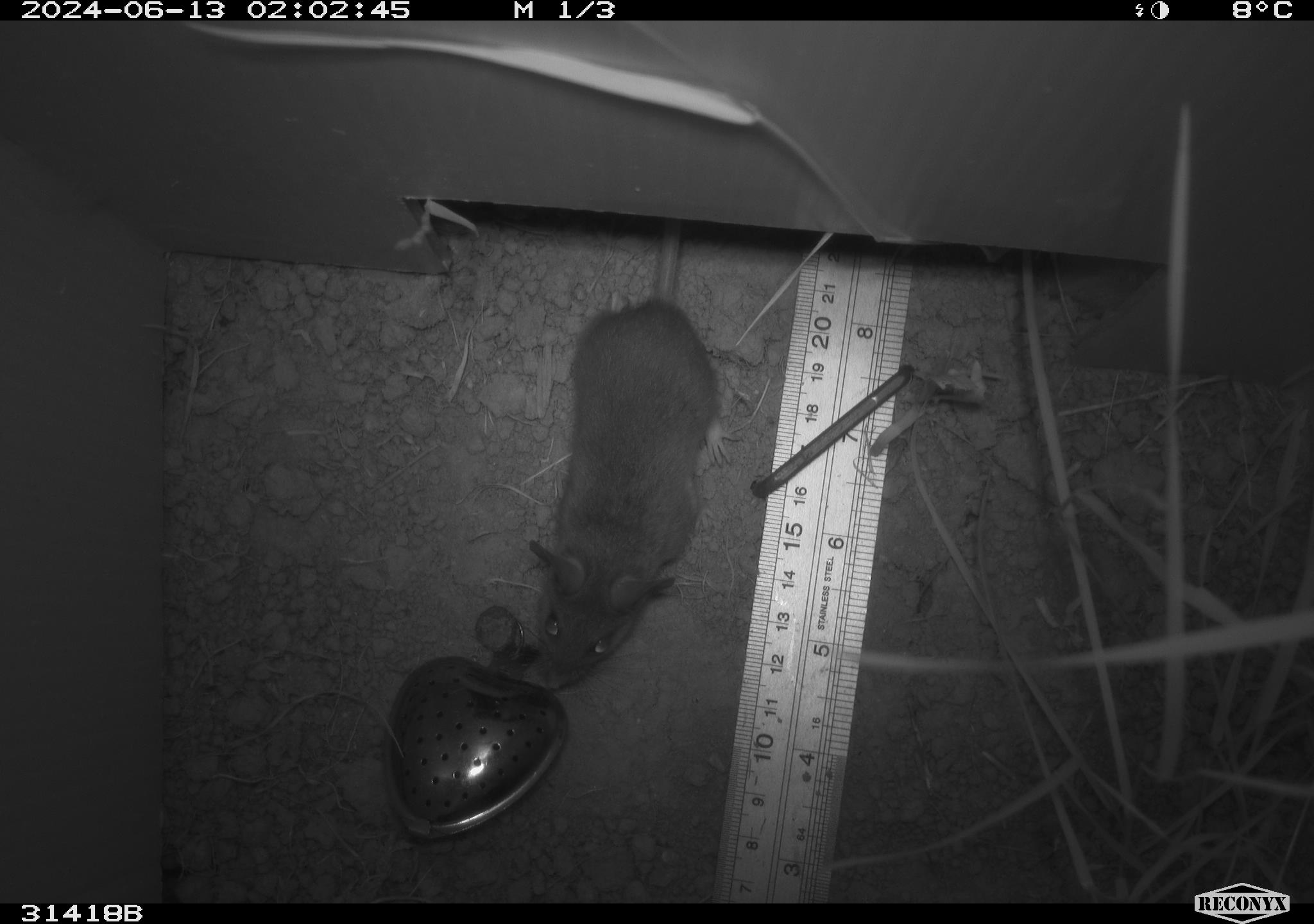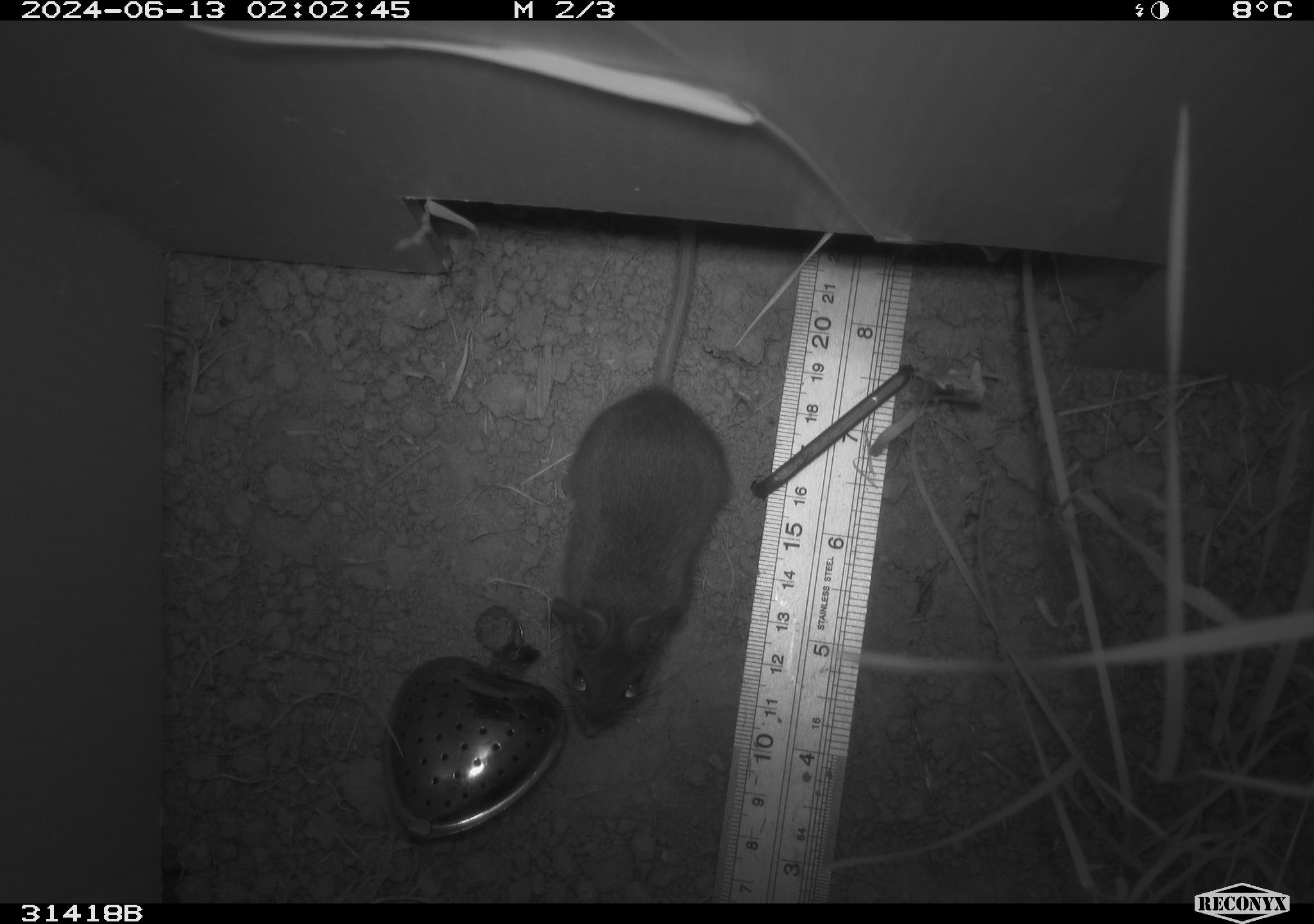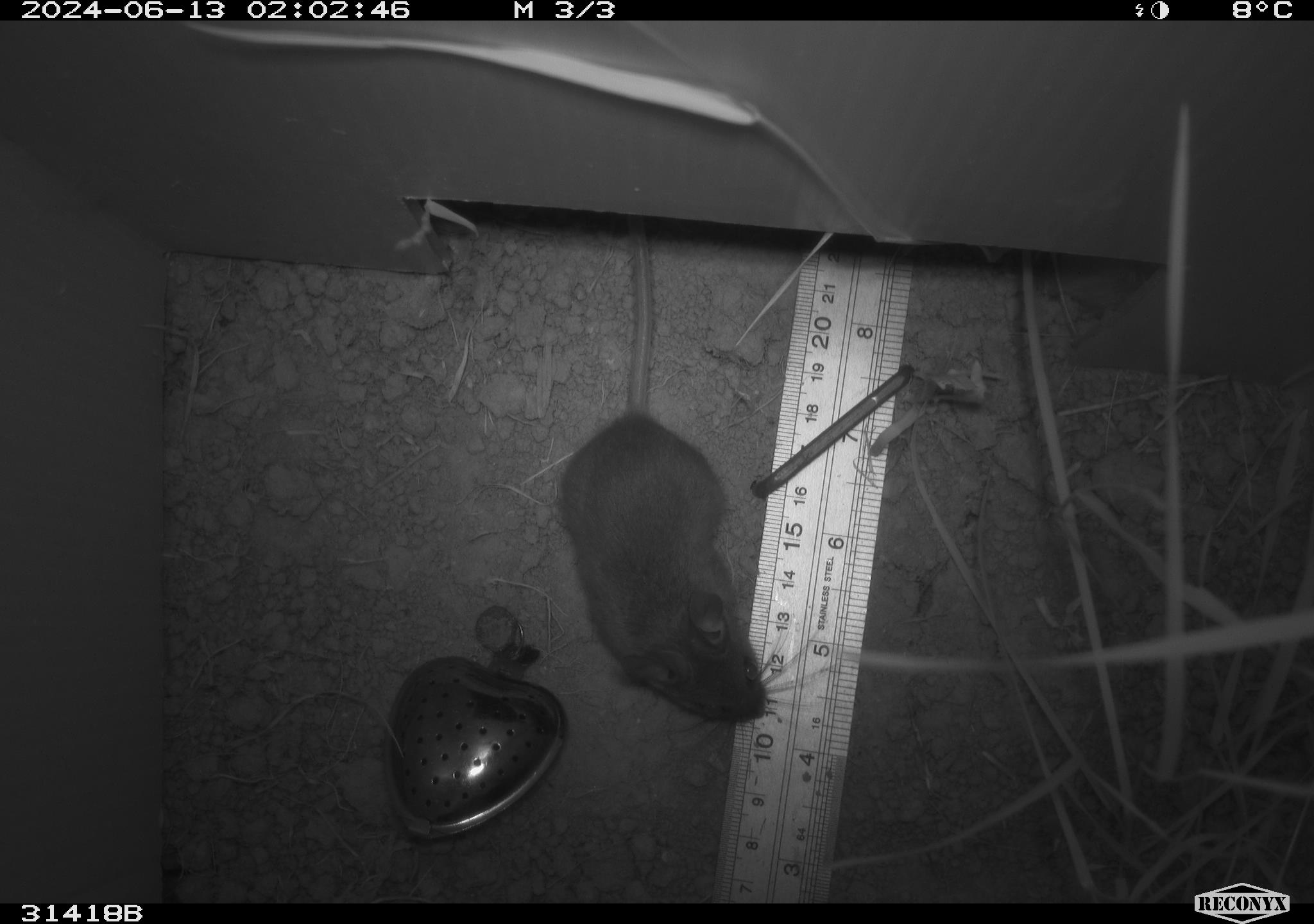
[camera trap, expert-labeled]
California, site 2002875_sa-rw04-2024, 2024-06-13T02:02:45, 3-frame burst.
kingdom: Animalia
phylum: Chordata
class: Mammalia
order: Rodentia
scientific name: Rodentia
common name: rodent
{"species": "rodent (Rodentia)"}